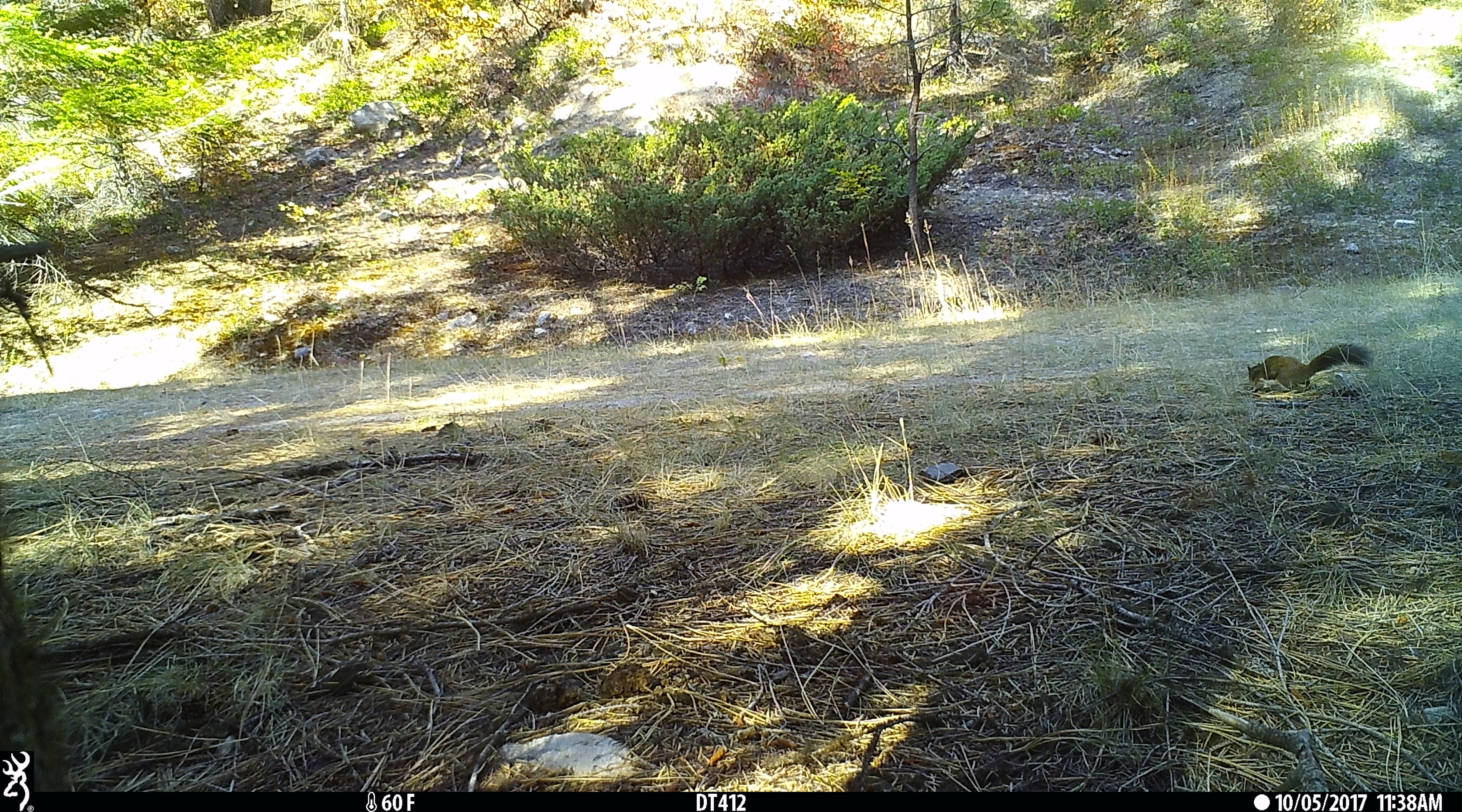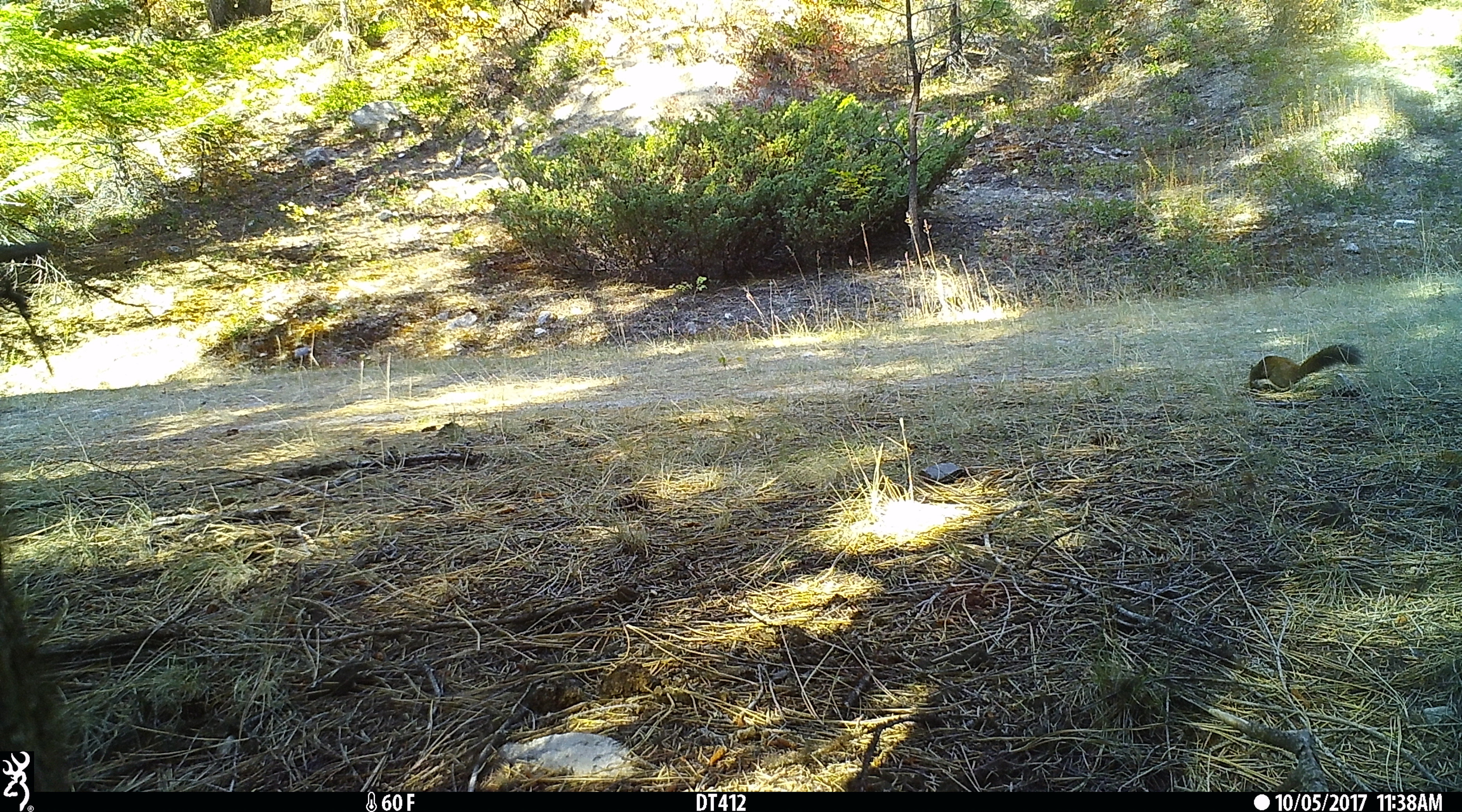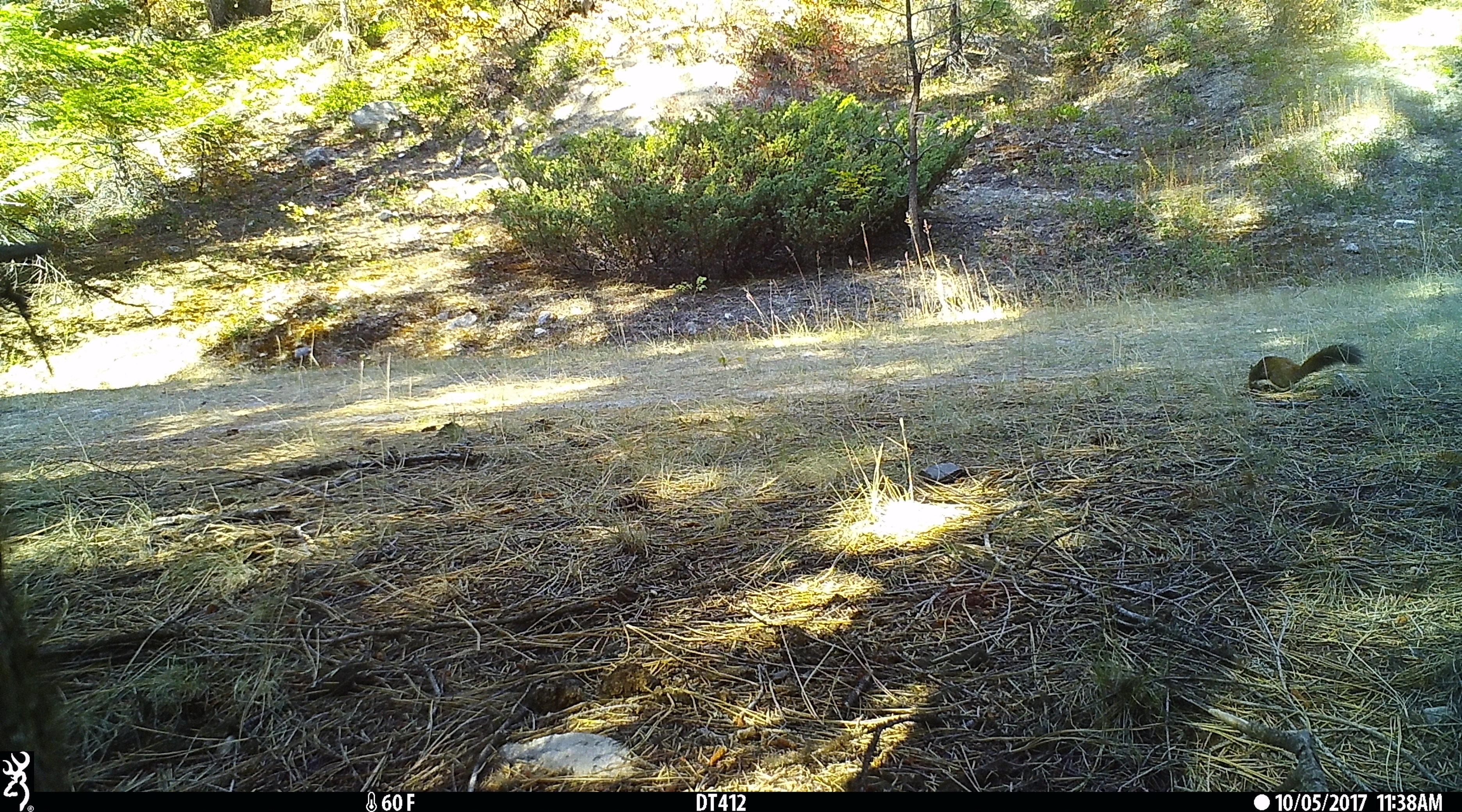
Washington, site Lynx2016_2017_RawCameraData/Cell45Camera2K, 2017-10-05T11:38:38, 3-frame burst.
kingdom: Animalia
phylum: Chordata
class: Mammalia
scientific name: Mammalia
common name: small mammal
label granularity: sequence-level